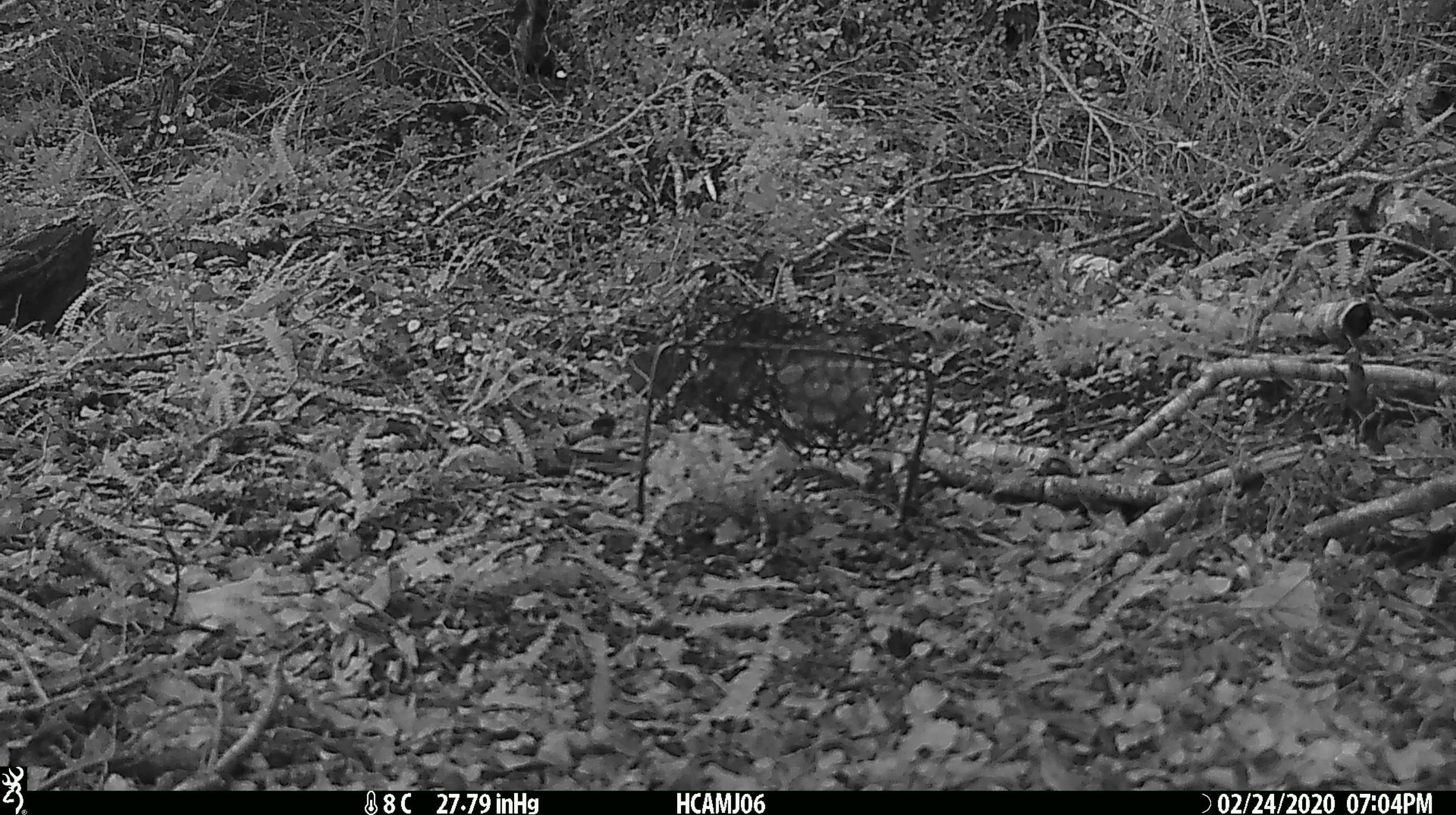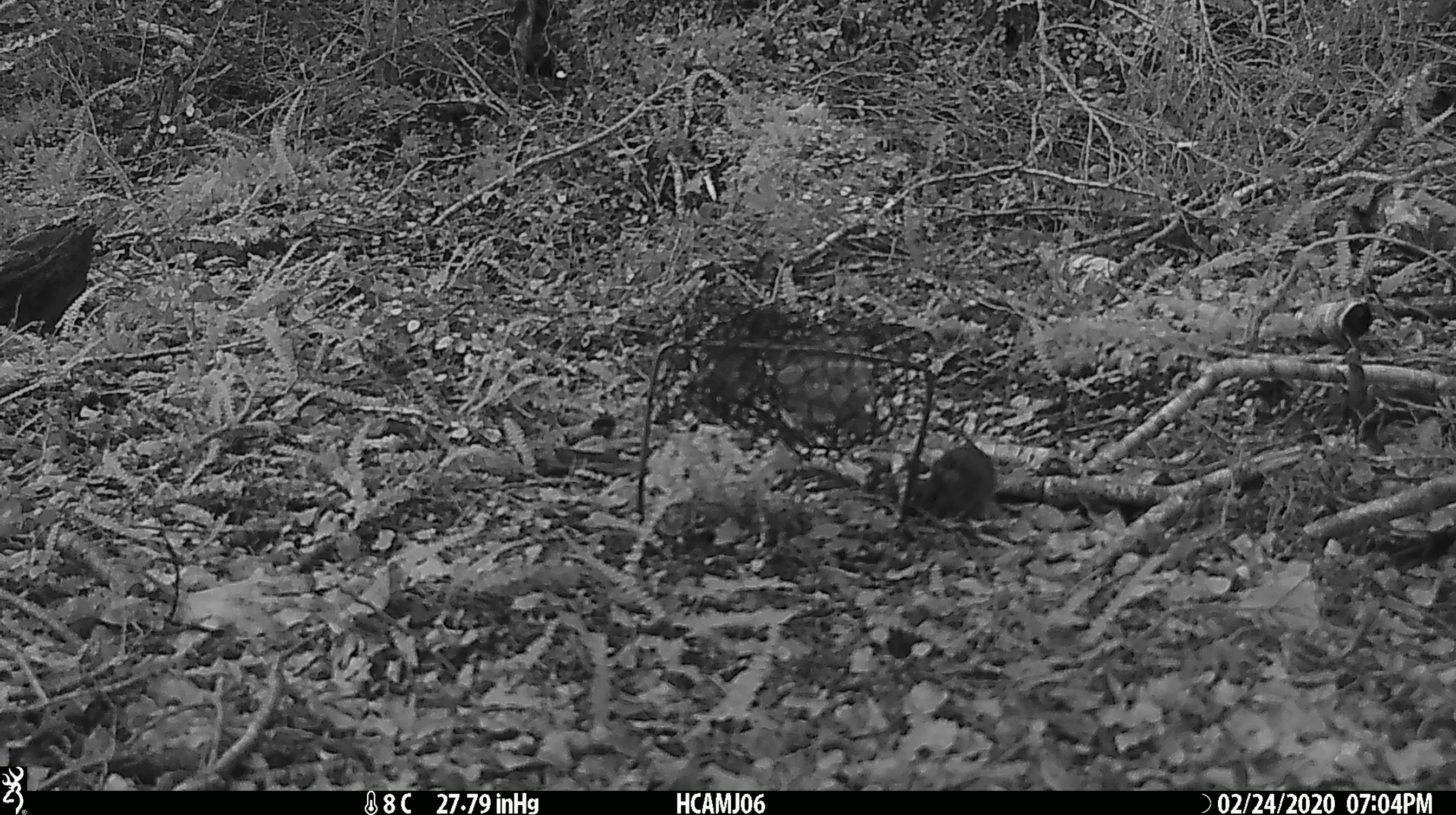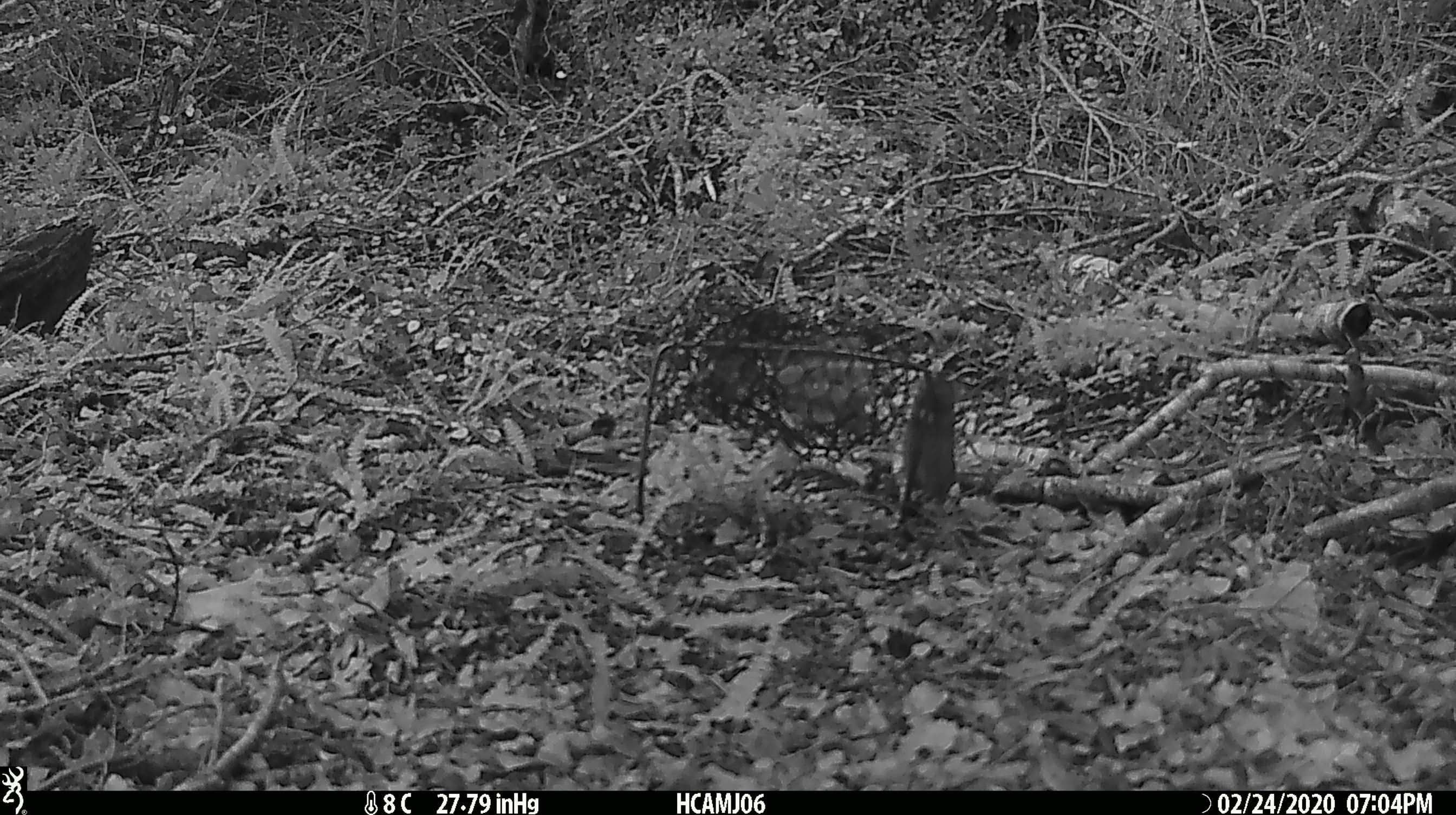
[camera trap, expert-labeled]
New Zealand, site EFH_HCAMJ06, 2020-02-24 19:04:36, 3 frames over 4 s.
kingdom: Animalia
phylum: Chordata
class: Mammalia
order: Rodentia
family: Muridae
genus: Mus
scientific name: Mus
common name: mouse